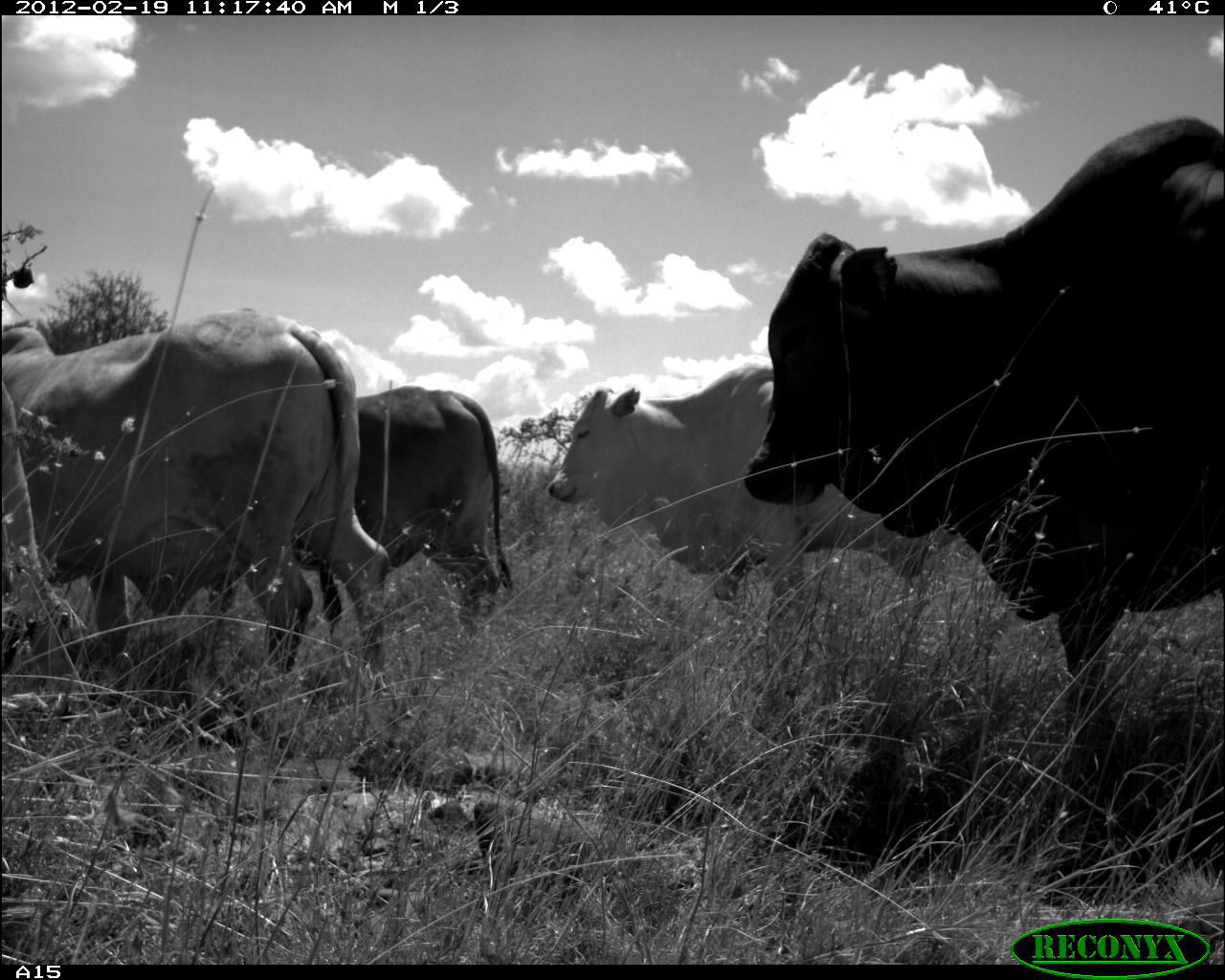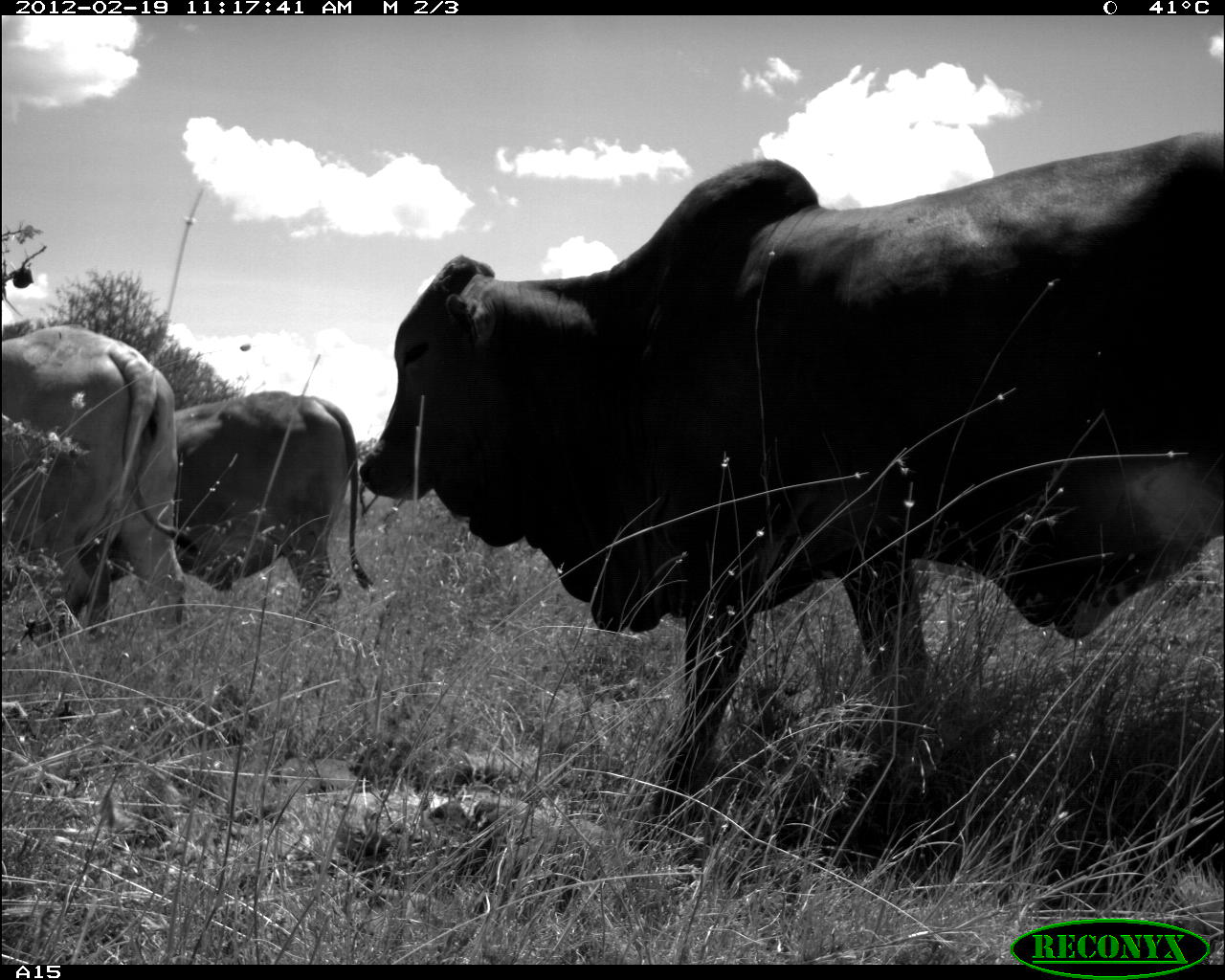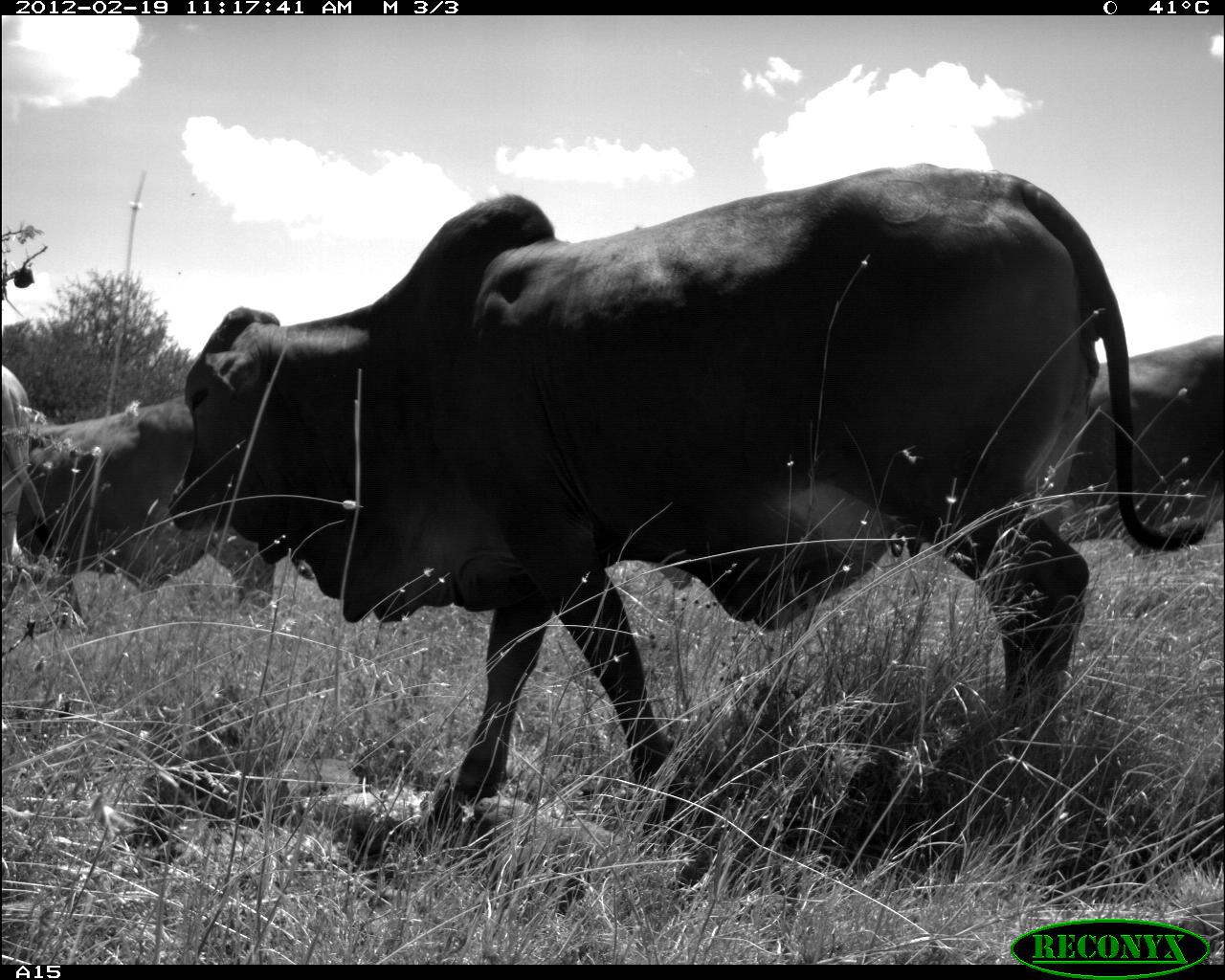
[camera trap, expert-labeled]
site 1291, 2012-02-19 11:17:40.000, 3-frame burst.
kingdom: Animalia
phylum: Chordata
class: Mammalia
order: Artiodactyla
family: Bovidae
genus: Bos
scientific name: Bos taurus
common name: domestic cattle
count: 4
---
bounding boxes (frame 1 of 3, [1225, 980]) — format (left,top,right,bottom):
bos taurus: (745,109,1225,749); (8,307,389,681); (541,358,929,634); (358,383,516,618)